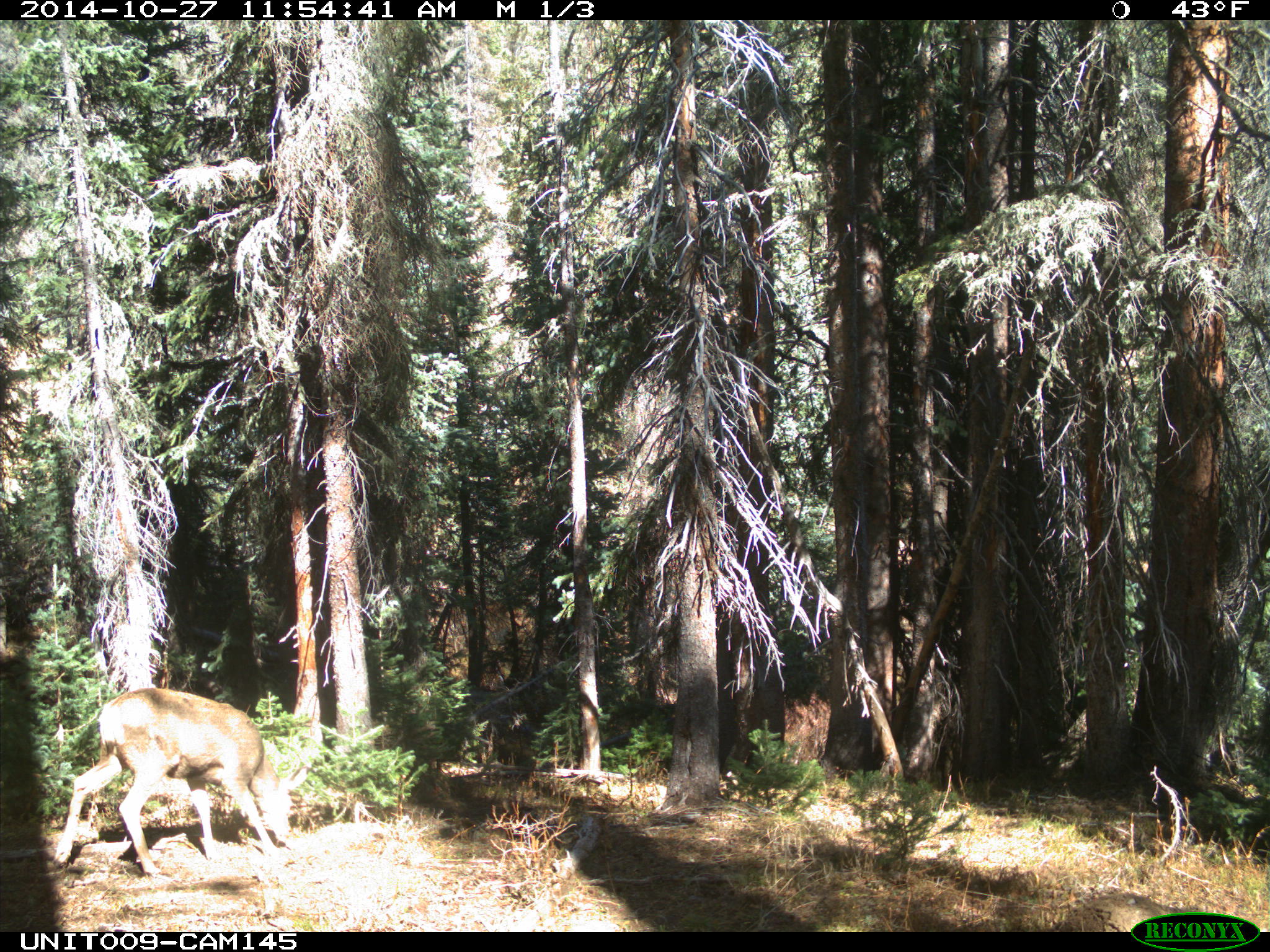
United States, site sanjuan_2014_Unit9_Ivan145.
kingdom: Animalia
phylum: Chordata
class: Mammalia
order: Artiodactyla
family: Cervidae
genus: Odocoileus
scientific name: Odocoileus hemionus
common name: mule deer